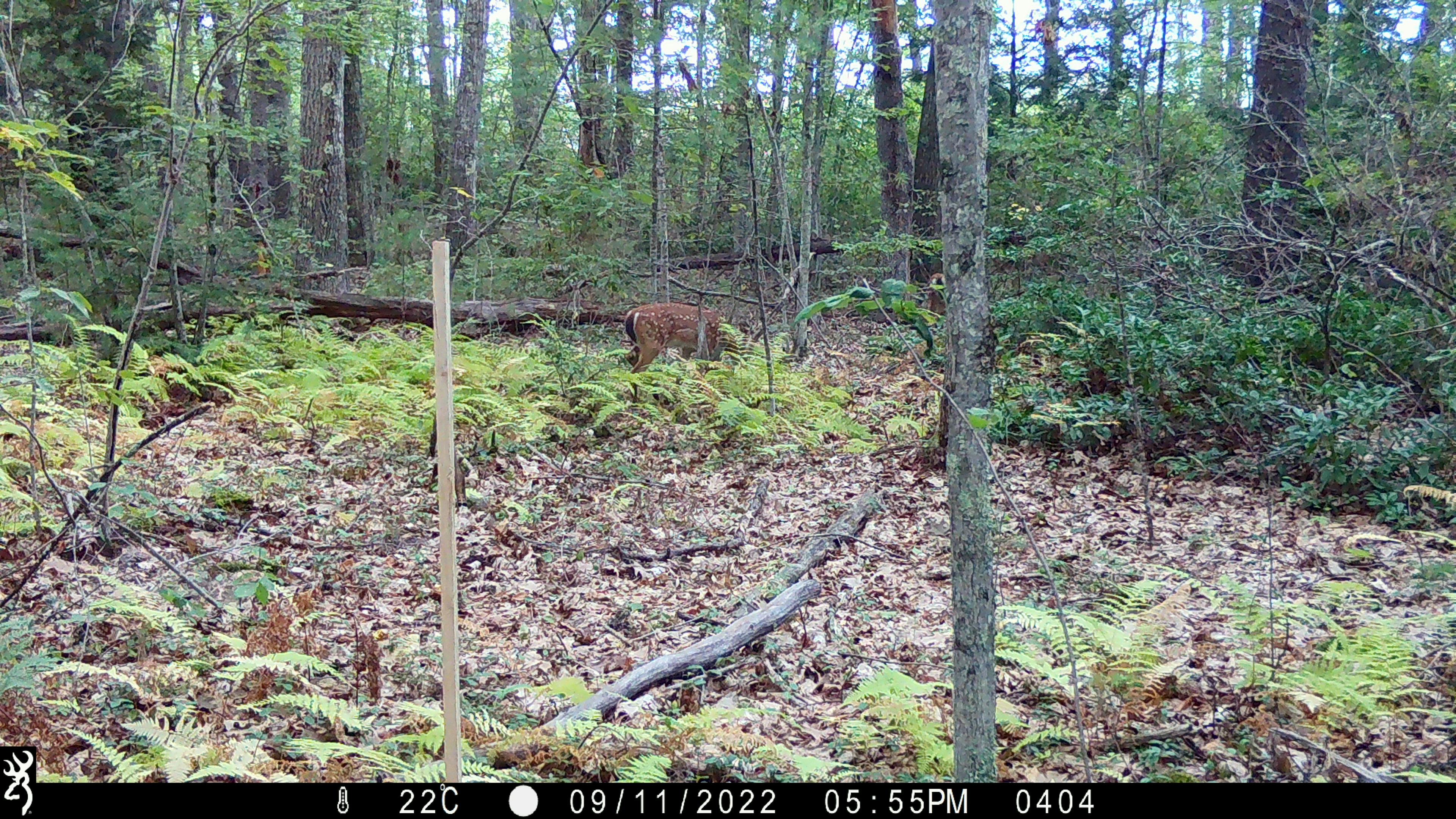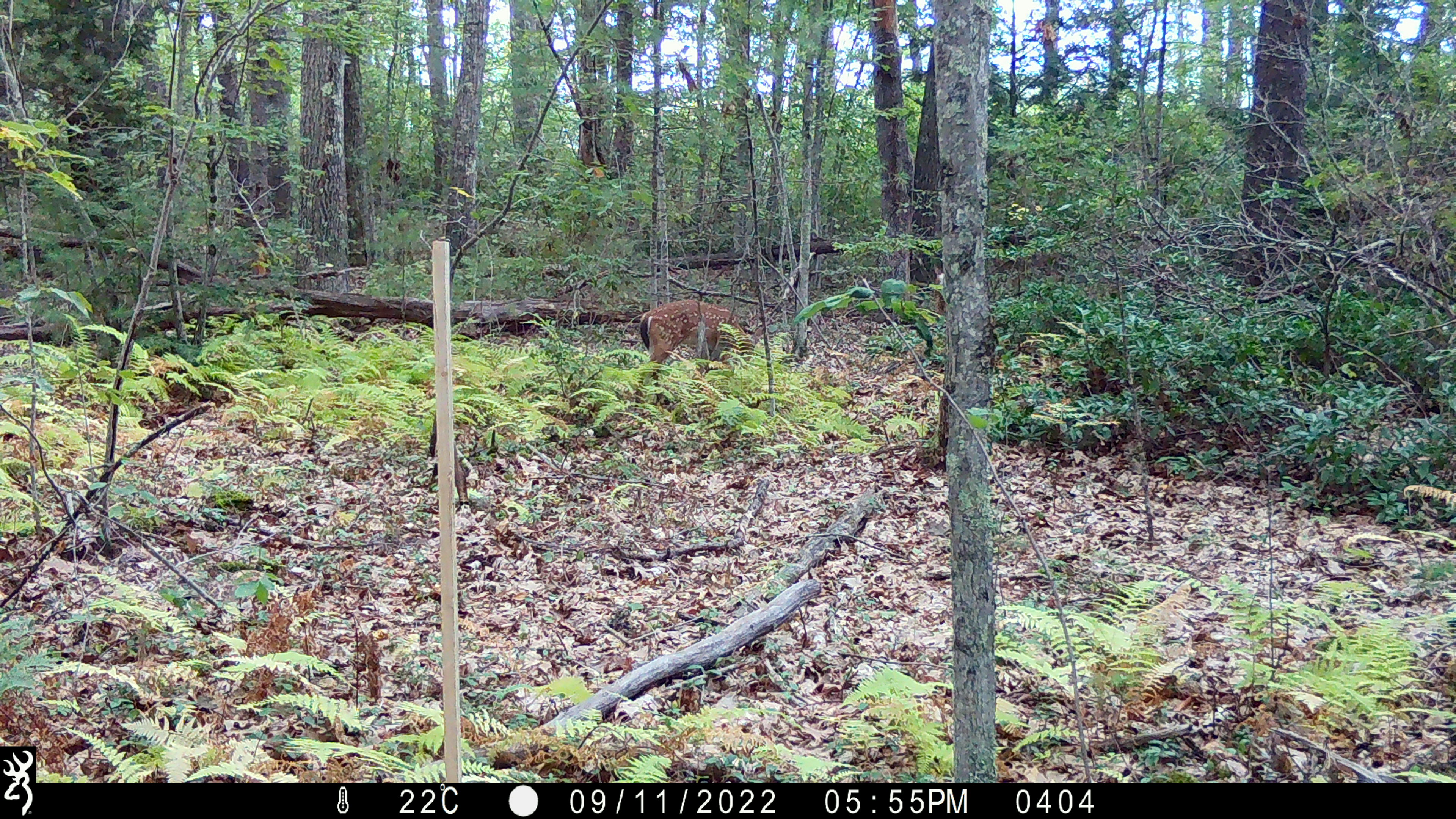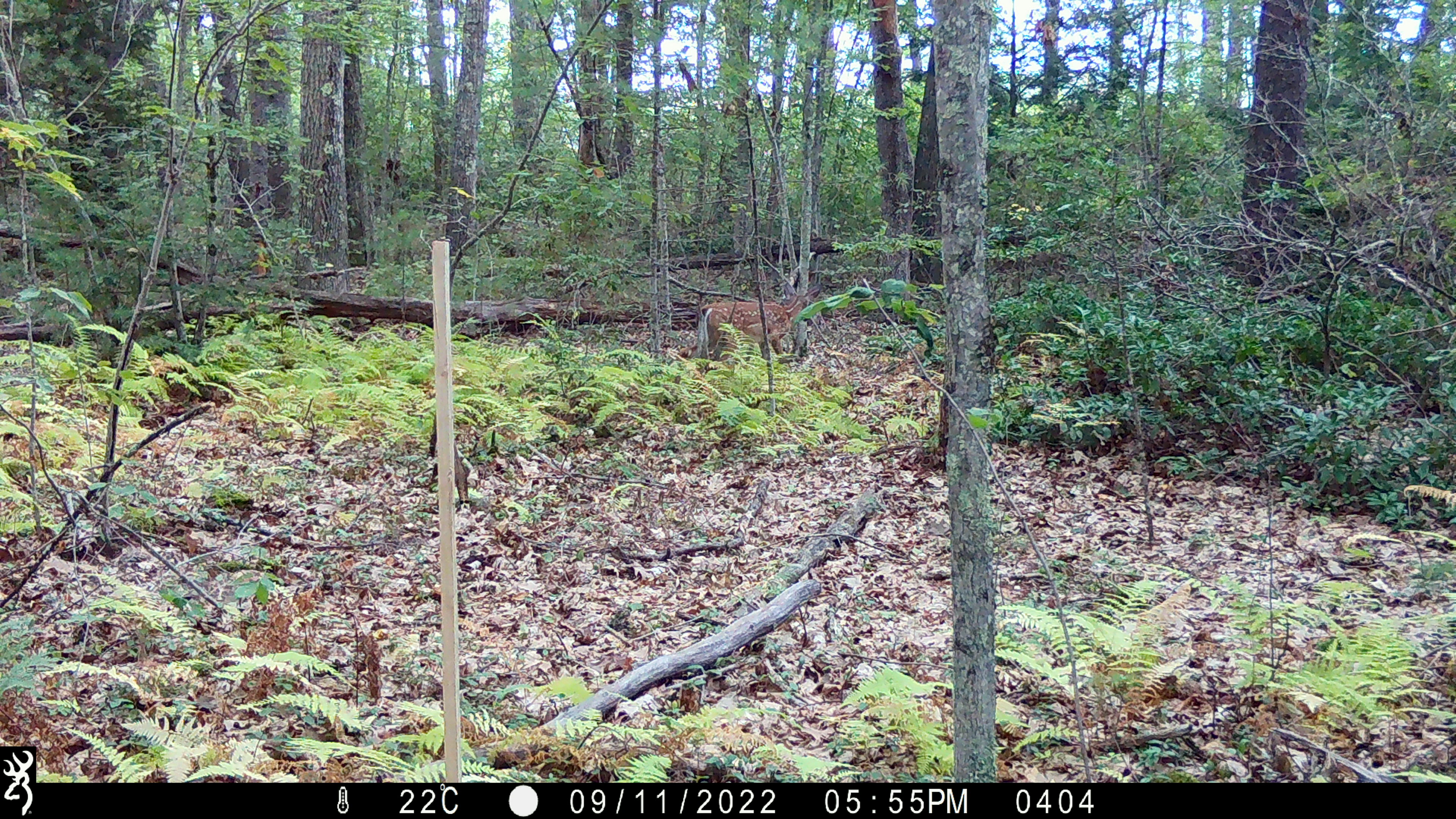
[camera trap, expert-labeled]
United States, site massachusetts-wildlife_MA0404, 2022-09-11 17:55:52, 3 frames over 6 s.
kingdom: Animalia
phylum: Chordata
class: Mammalia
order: Artiodactyla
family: Cervidae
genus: Odocoileus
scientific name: Odocoileus virginianus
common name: white-tailed deer